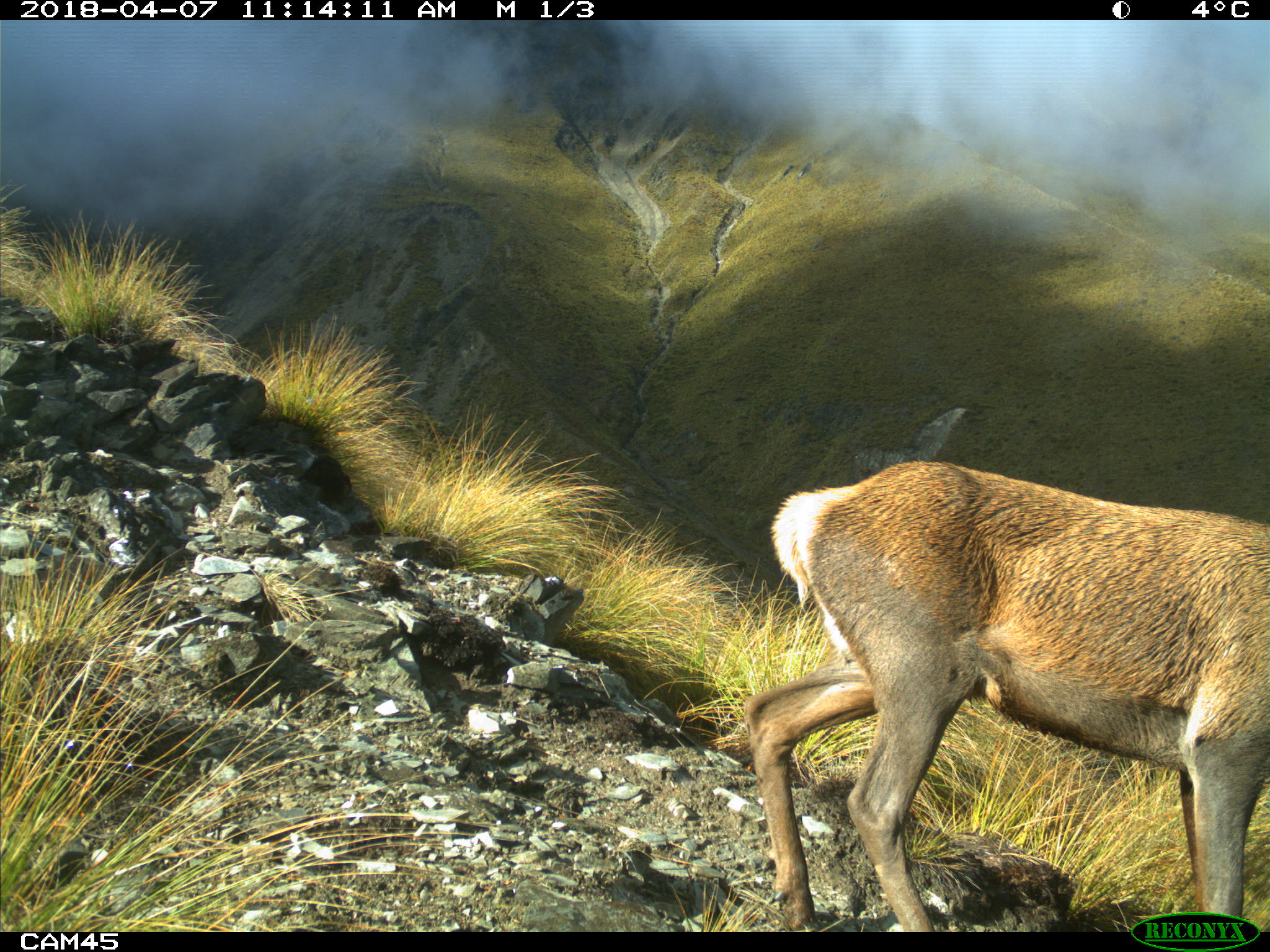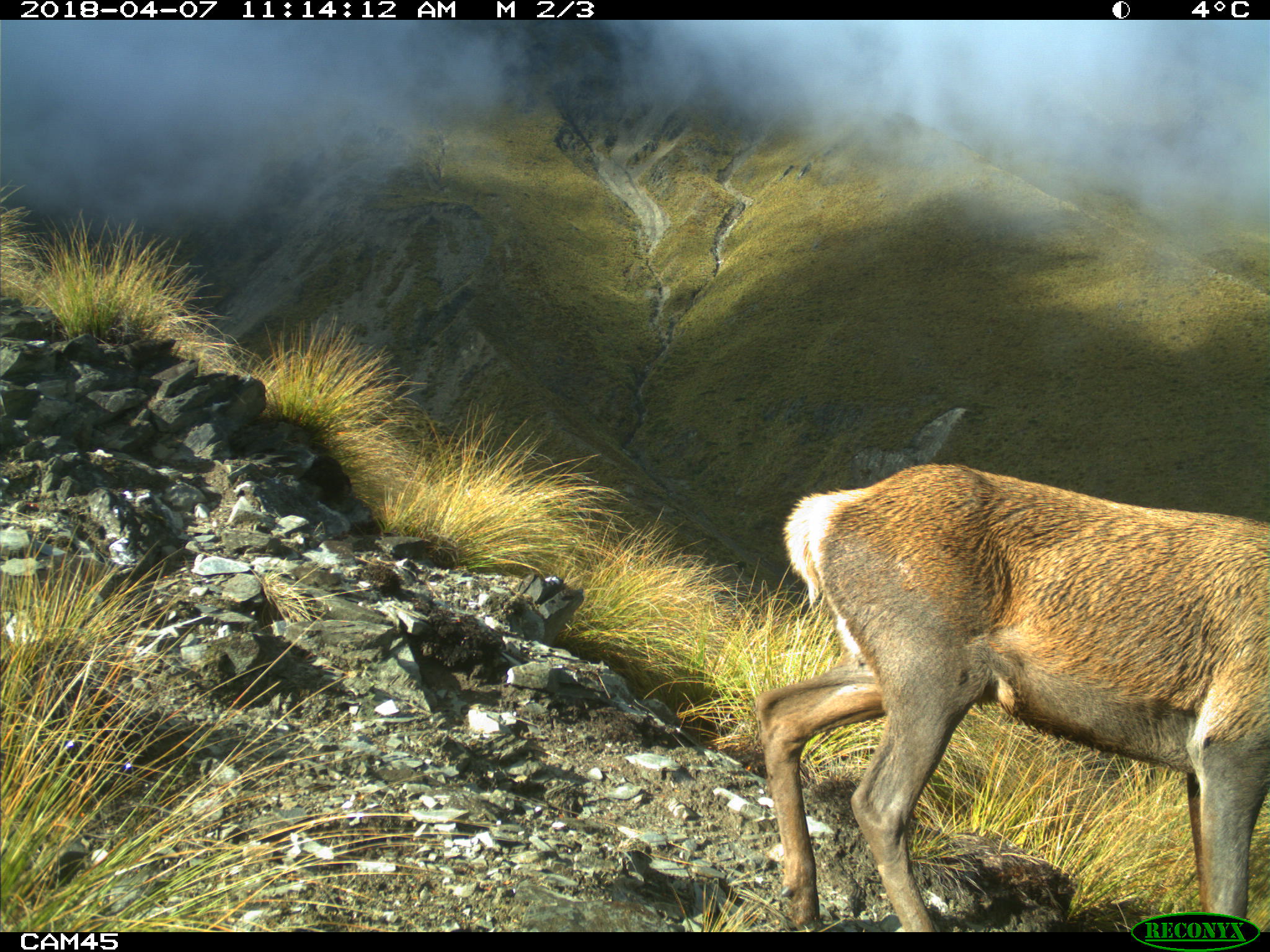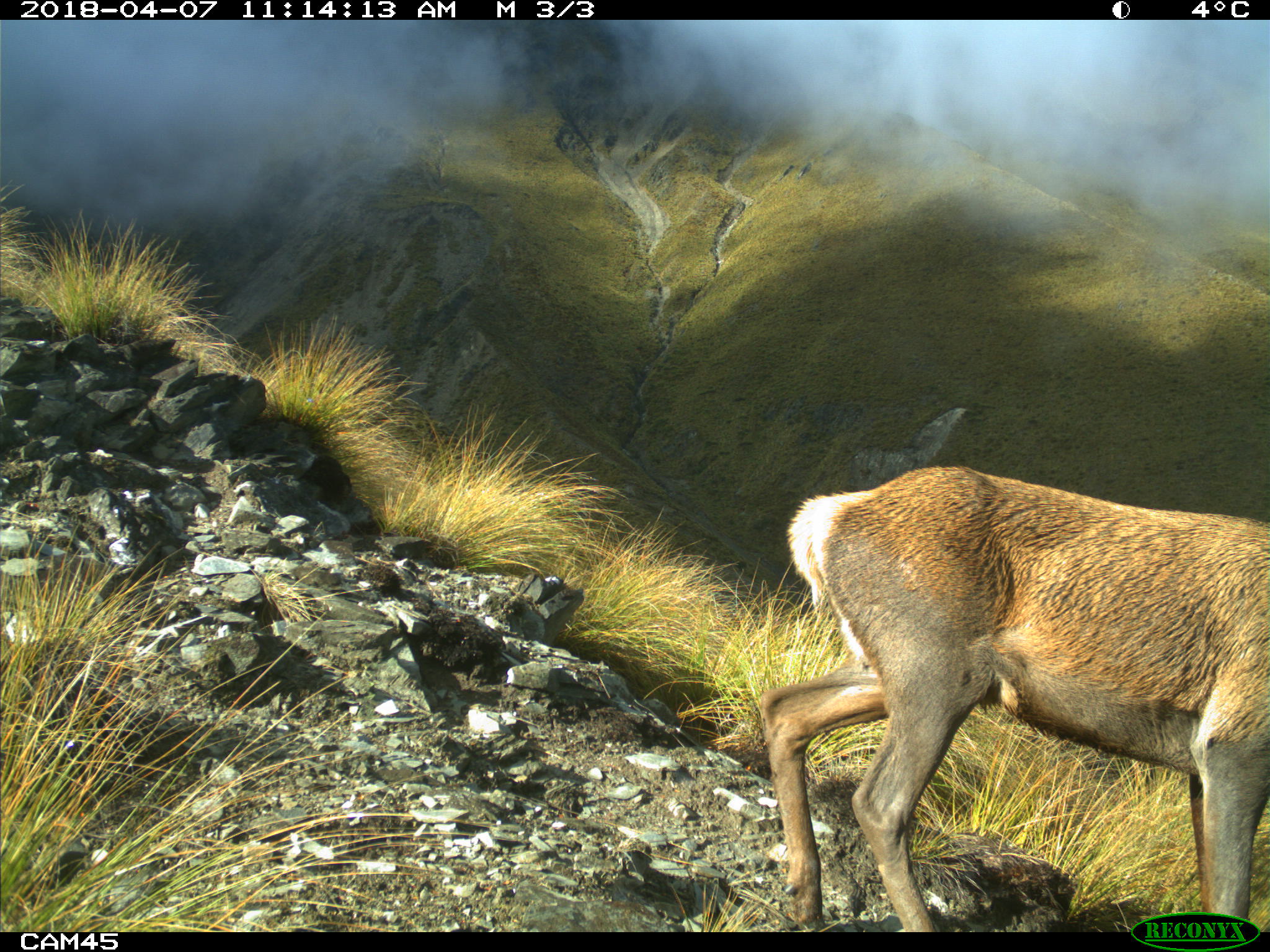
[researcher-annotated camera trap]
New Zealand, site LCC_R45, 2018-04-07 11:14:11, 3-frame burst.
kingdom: Animalia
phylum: Chordata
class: Mammalia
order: Artiodactyla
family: Cervidae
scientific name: Cervidae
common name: deer